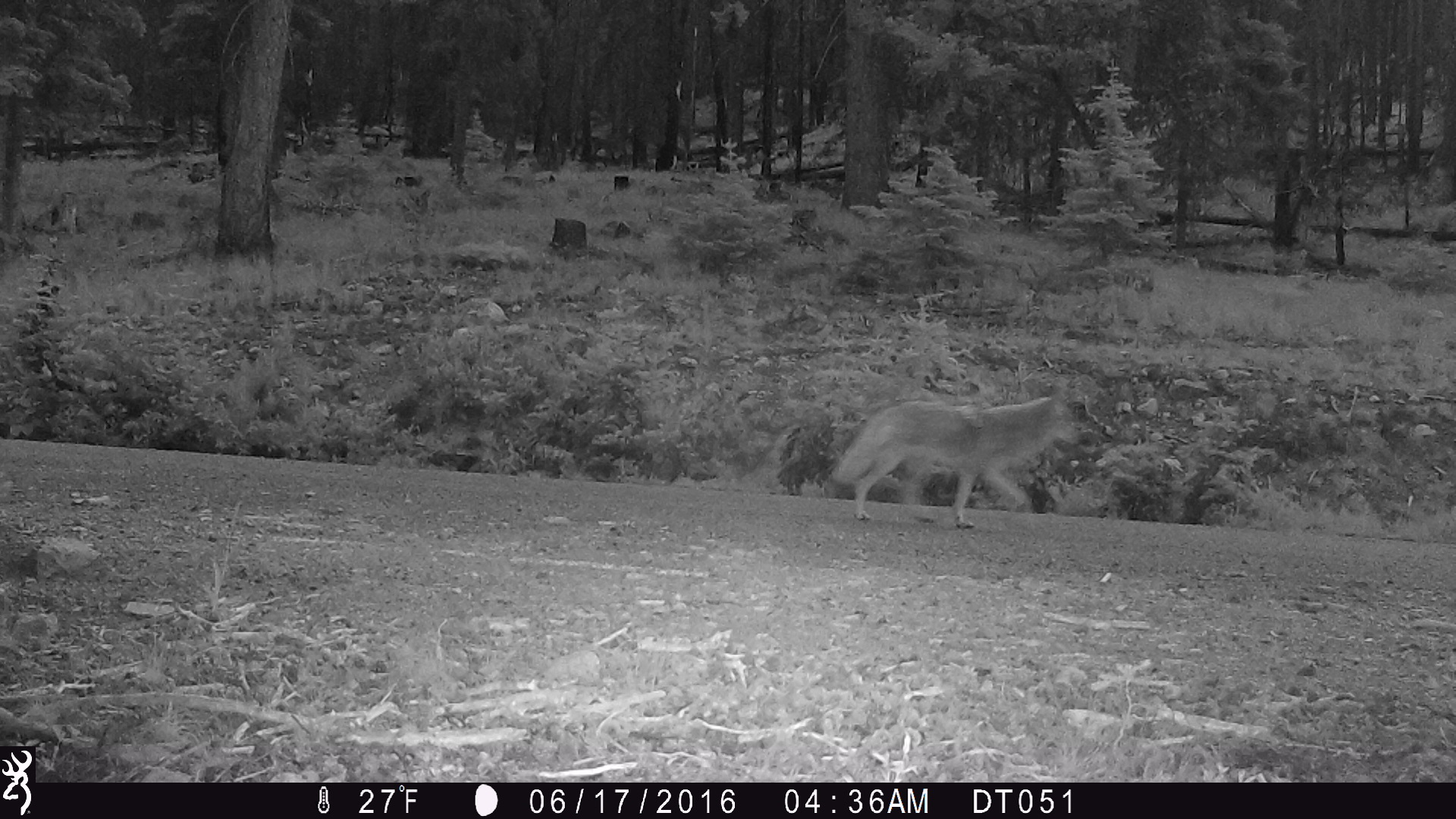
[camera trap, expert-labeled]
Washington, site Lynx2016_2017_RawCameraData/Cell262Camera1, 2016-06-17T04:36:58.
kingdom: Animalia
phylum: Chordata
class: Mammalia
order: Carnivora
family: Canidae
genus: Canis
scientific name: Canis latrans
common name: coyote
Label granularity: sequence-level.